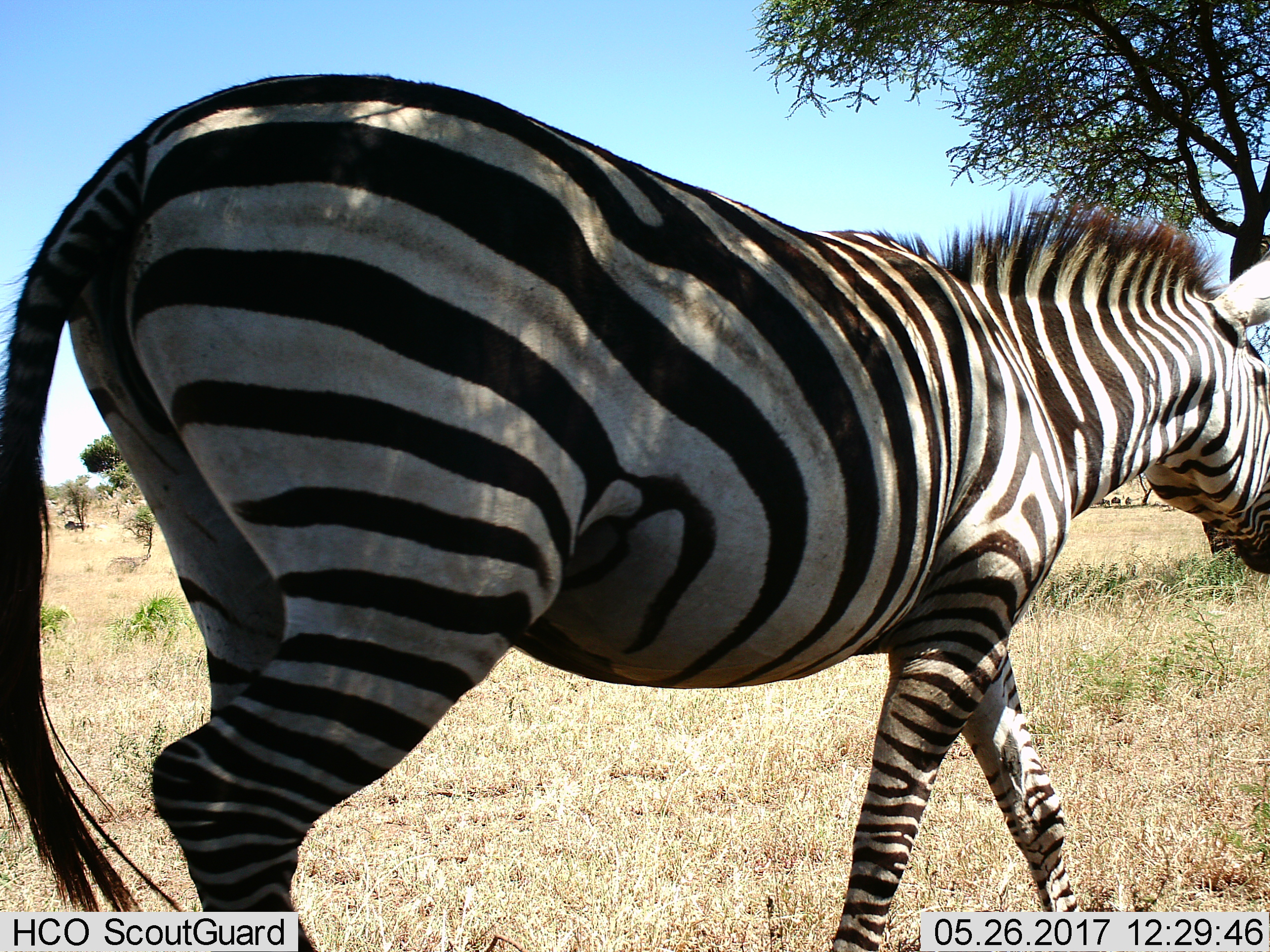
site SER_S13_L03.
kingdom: Animalia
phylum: Chordata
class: Mammalia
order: Perissodactyla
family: Equidae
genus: Equus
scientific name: Equus quagga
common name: plains zebra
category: zebraplains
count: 1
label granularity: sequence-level